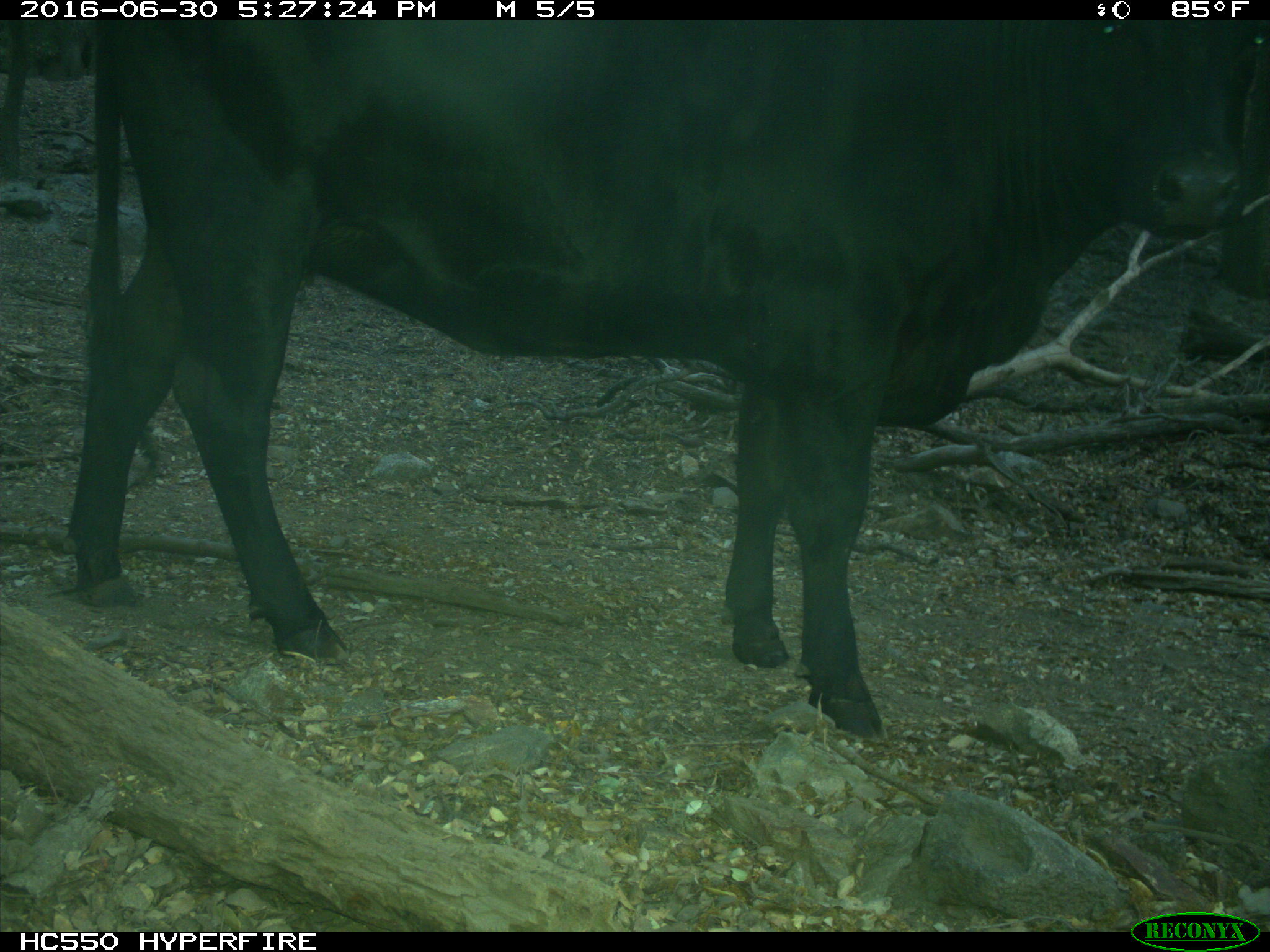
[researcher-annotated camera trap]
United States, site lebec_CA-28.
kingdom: Animalia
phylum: Chordata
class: Mammalia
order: Artiodactyla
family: Bovidae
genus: Bos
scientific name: Bos taurus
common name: domestic cow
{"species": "Bos taurus (domestic cow)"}